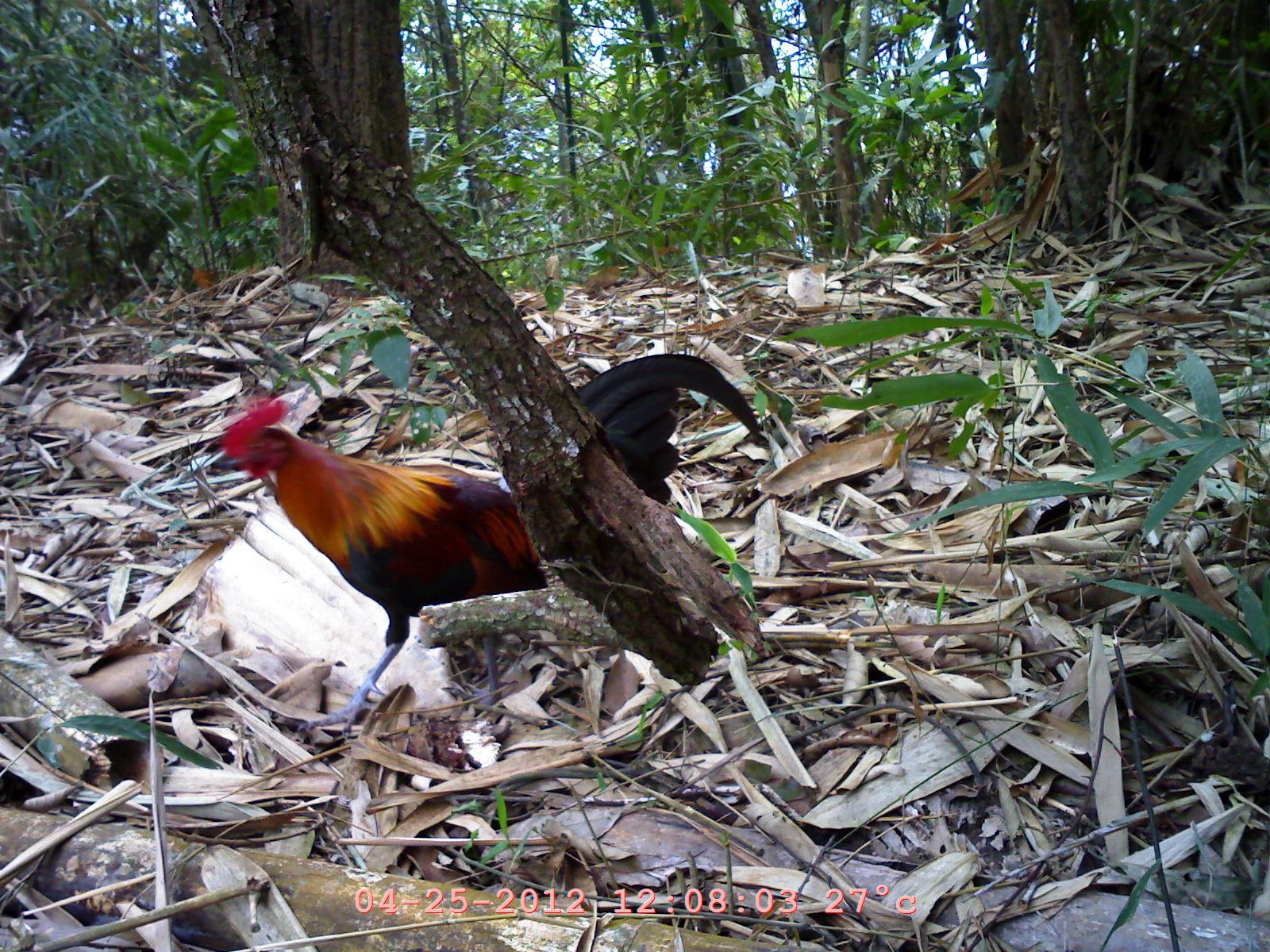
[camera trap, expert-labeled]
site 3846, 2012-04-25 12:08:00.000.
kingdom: Animalia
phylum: Chordata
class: Aves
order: Galliformes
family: Phasianidae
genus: Gallus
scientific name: Gallus gallus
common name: red junglefowl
Gallus gallus (red junglefowl), count 1.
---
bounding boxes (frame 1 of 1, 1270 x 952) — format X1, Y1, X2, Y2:
gallus gallus: 202, 349, 764, 742